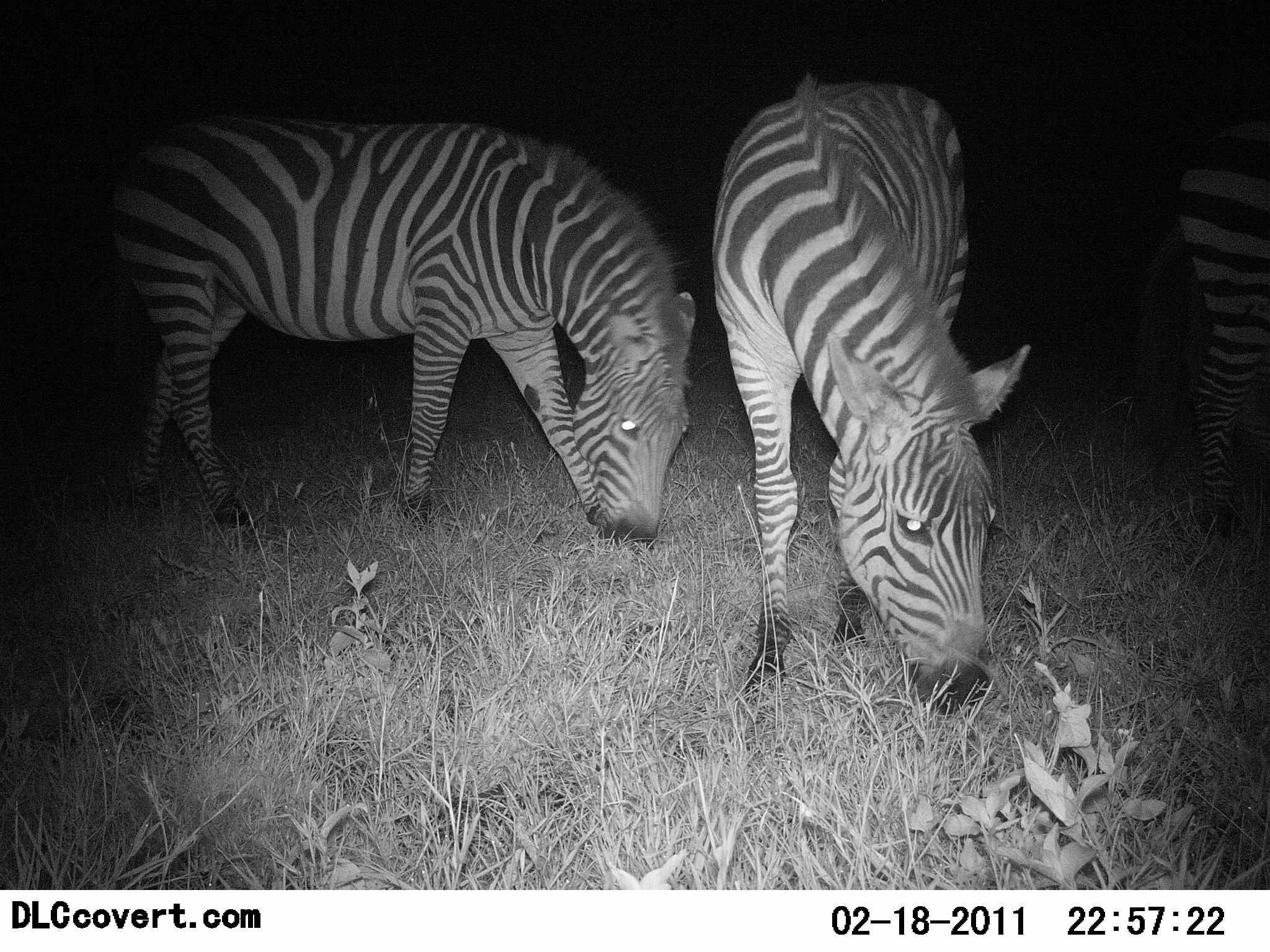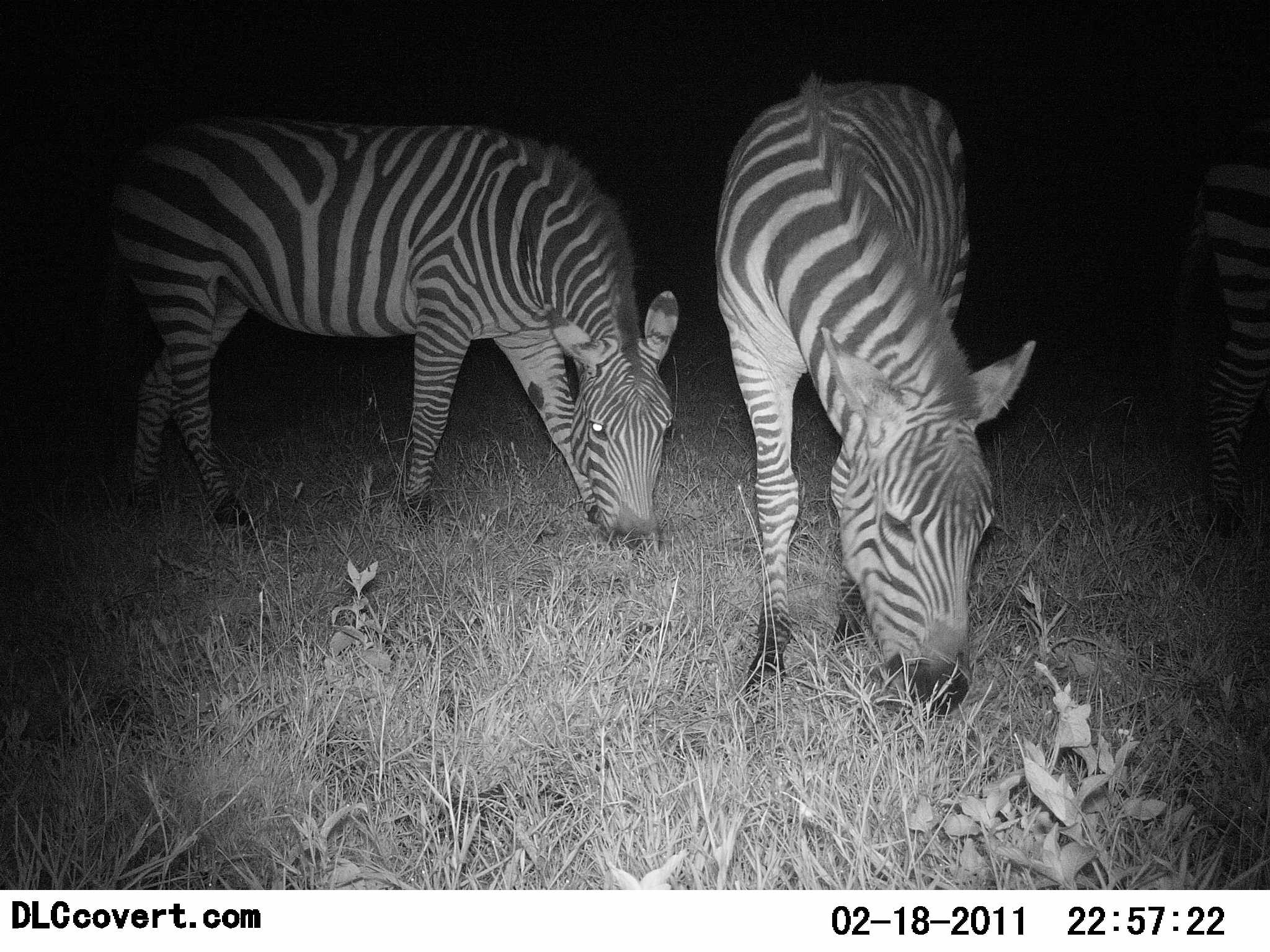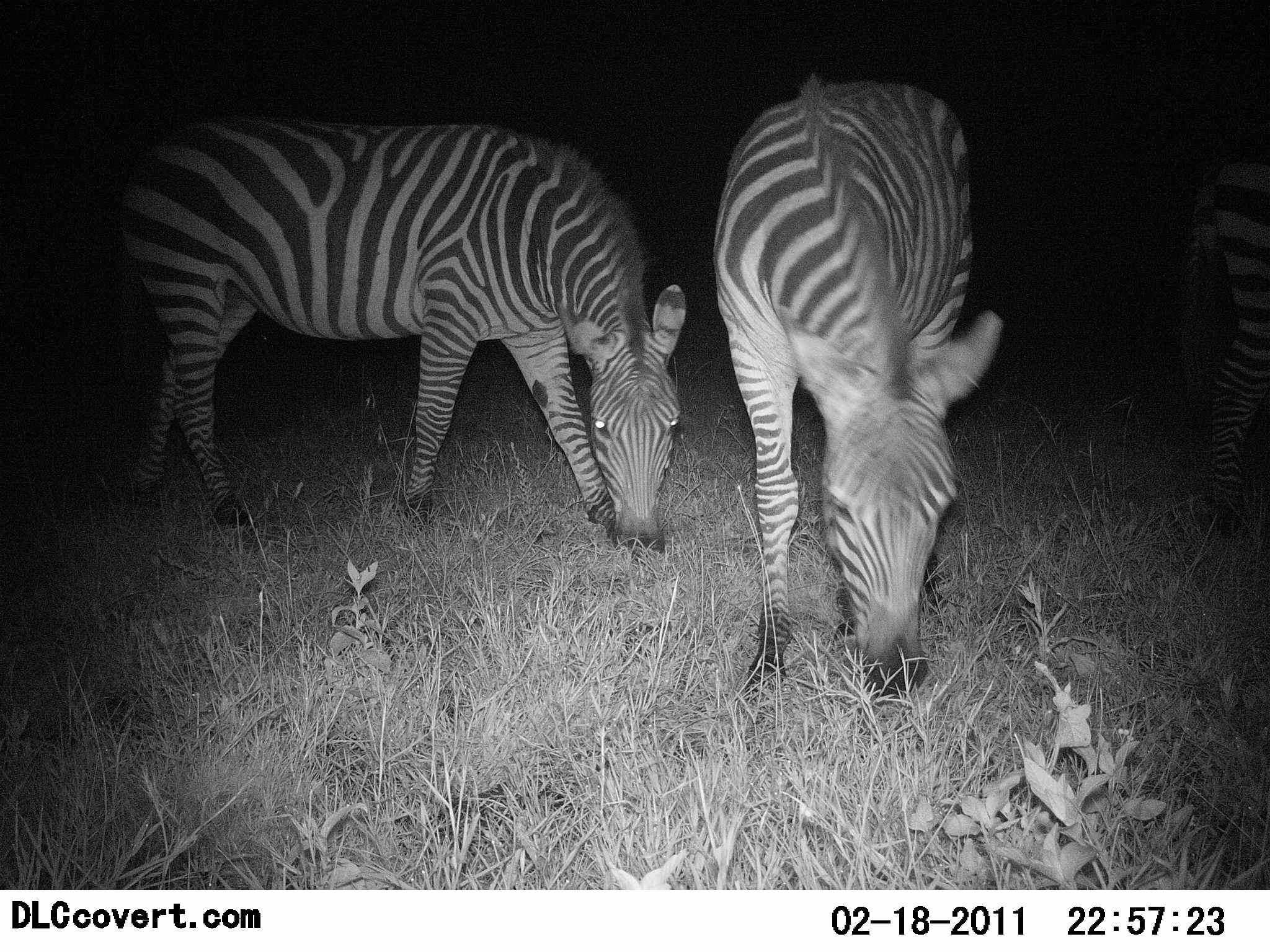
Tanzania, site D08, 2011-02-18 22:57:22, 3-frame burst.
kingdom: Animalia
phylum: Chordata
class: Mammalia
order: Perissodactyla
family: Equidae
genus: Equus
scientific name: Equus quagga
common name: plains zebra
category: zebra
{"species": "zebra (plains zebra) (Equus quagga)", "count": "3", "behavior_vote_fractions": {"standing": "8%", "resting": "0%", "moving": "0%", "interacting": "8%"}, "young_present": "0%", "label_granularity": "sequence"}